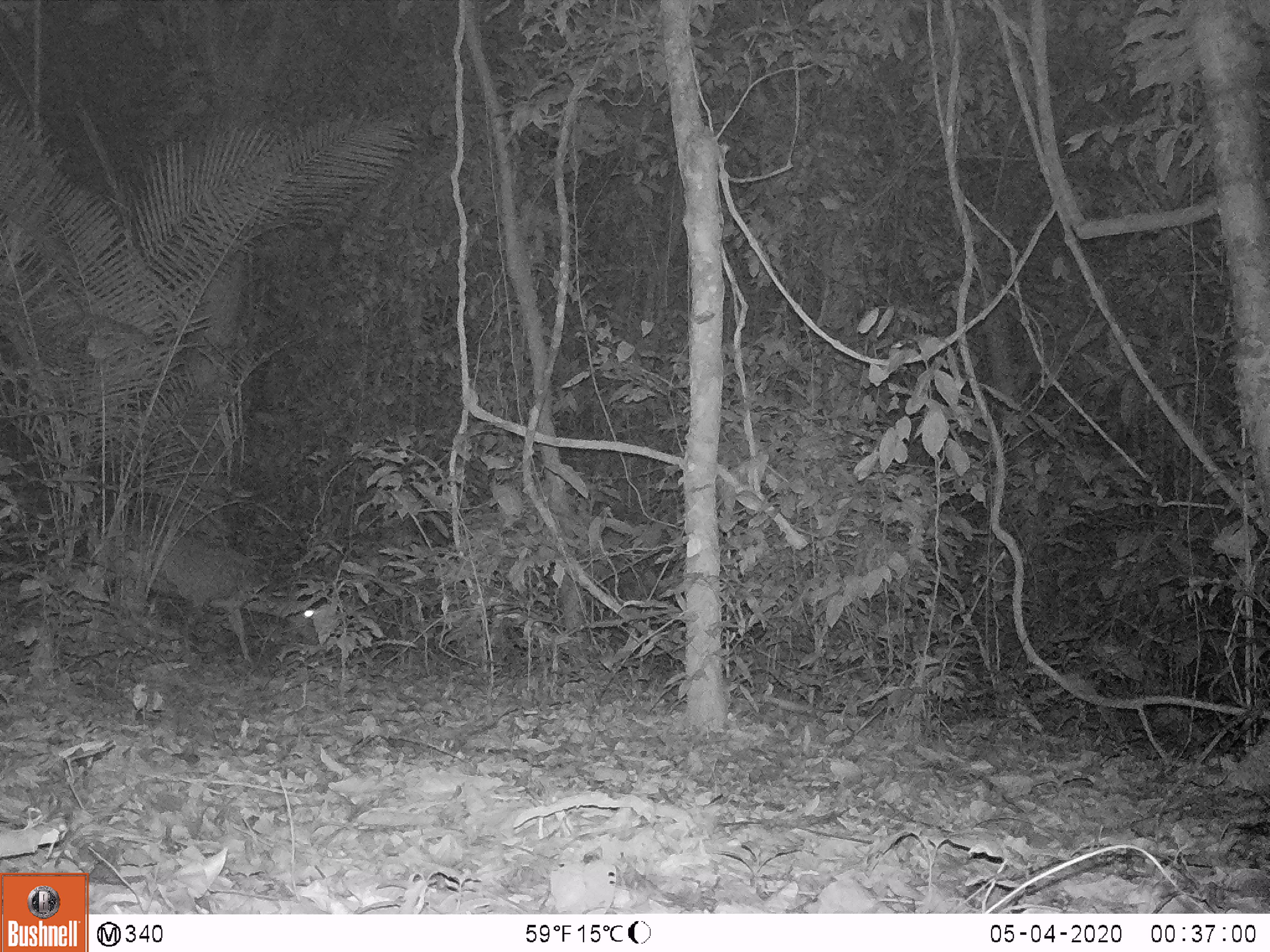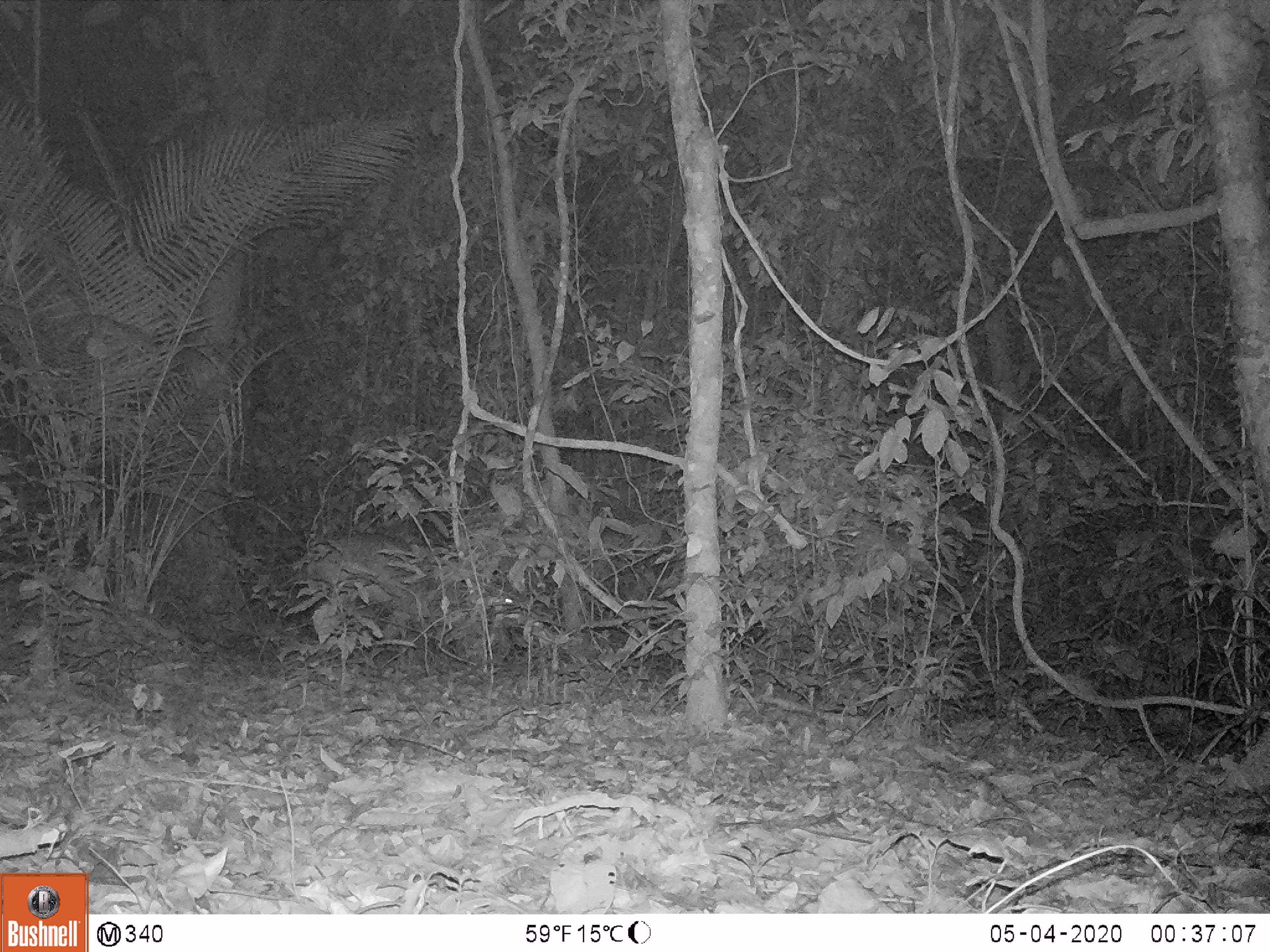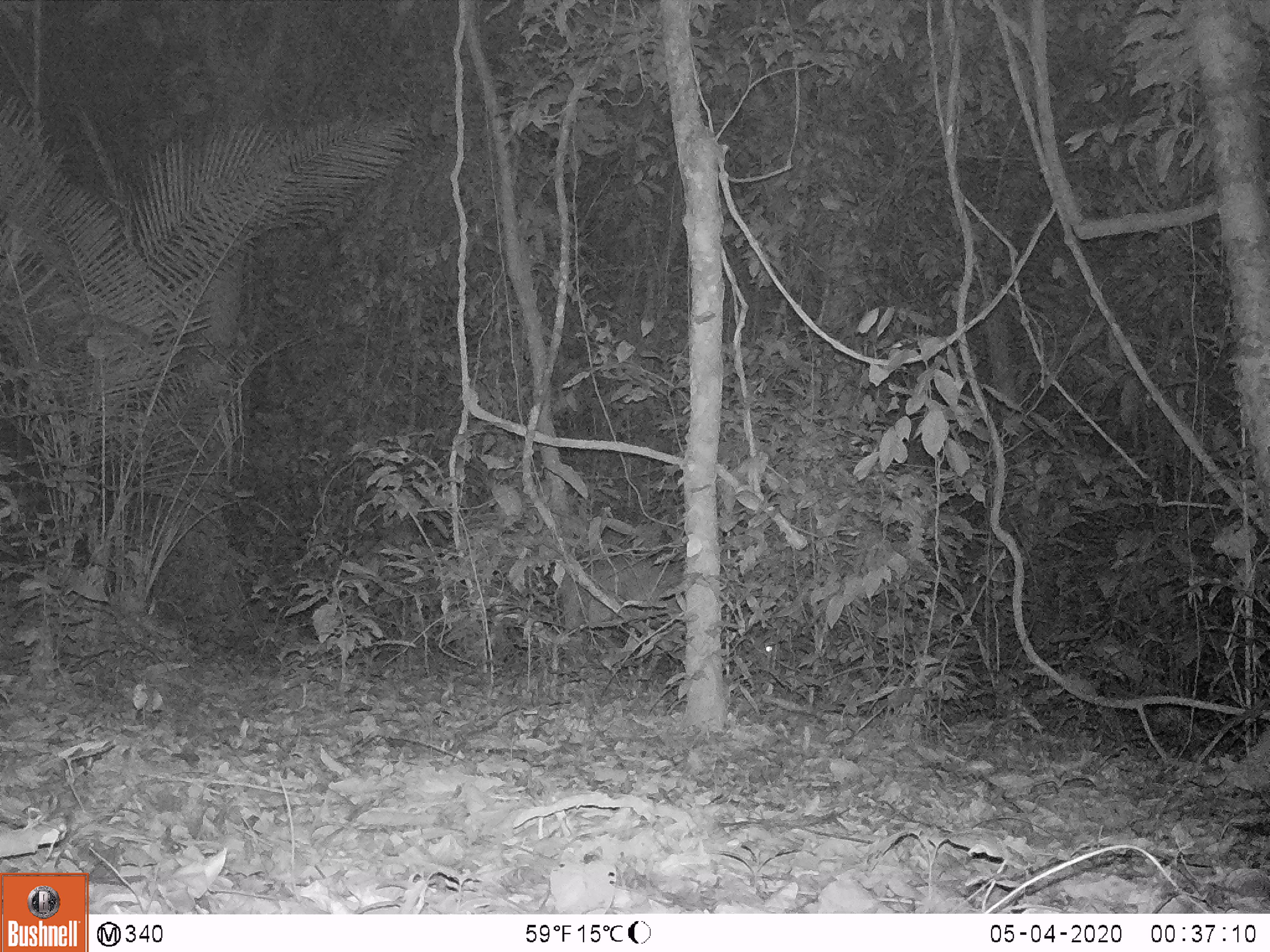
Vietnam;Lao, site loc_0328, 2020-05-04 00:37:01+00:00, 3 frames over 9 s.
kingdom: Animalia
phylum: Chordata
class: Mammalia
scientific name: Mammalia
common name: mammal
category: unidentified mammal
Unidentified mammal (mammal) (Mammalia). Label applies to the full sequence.